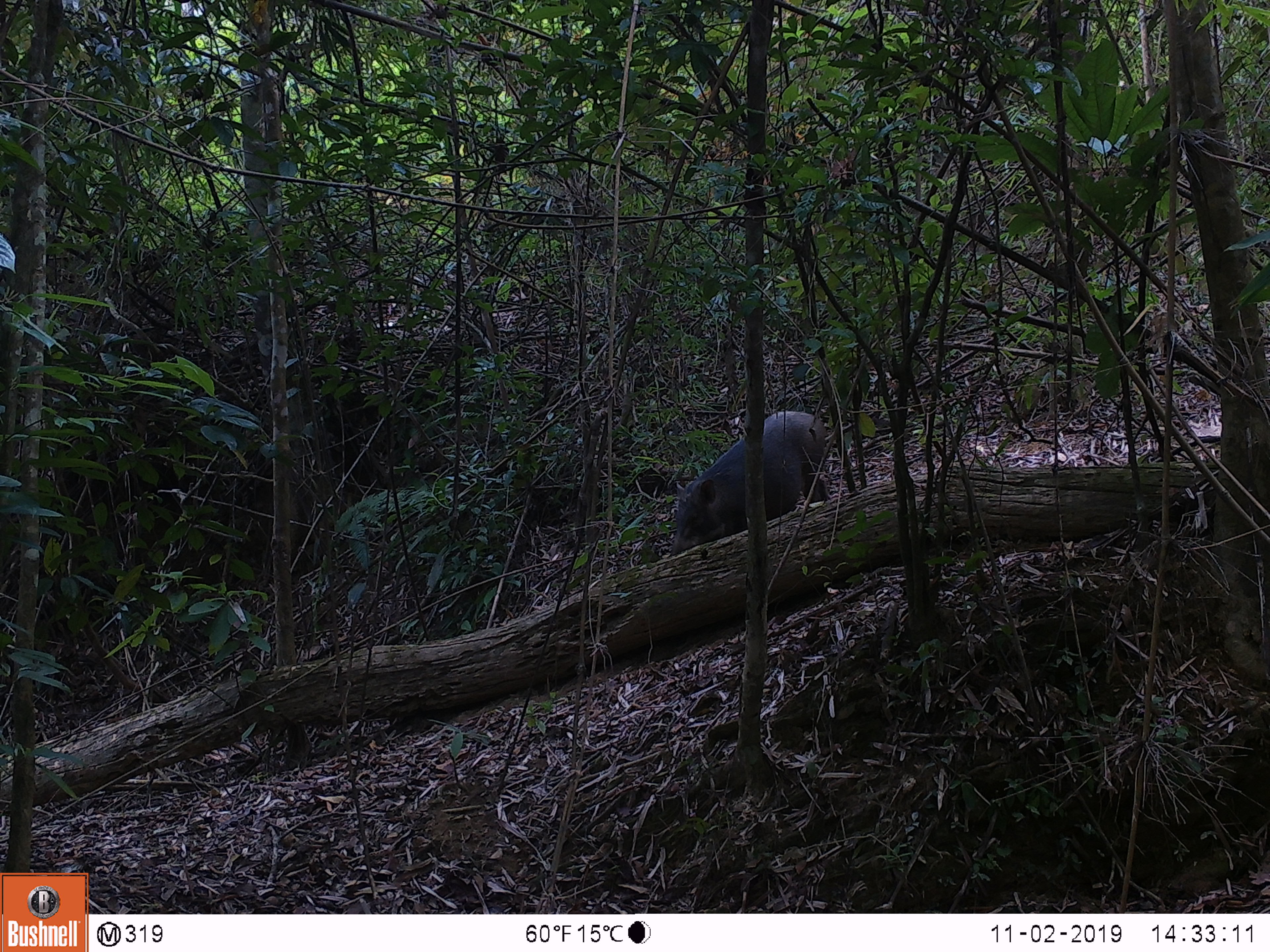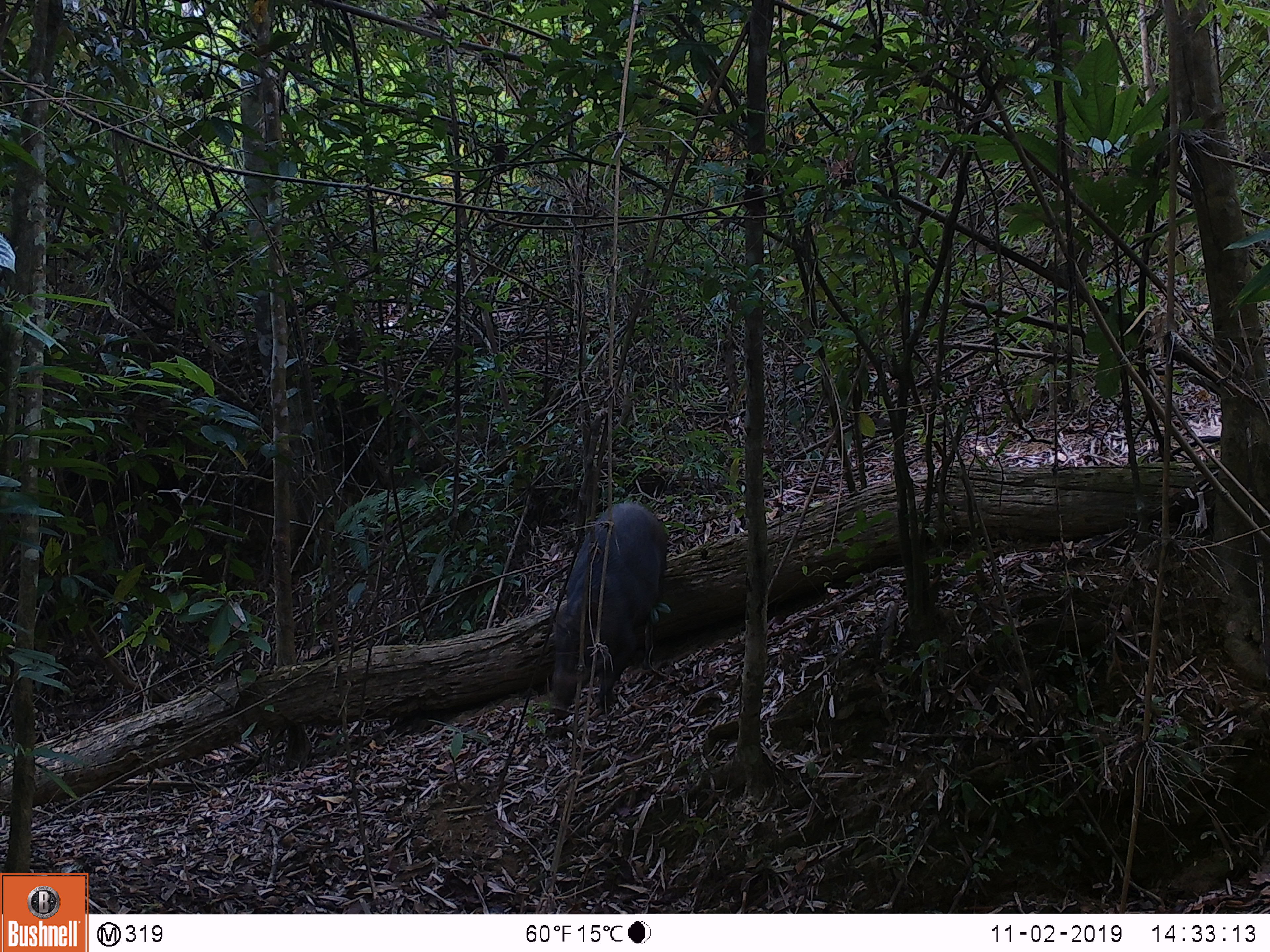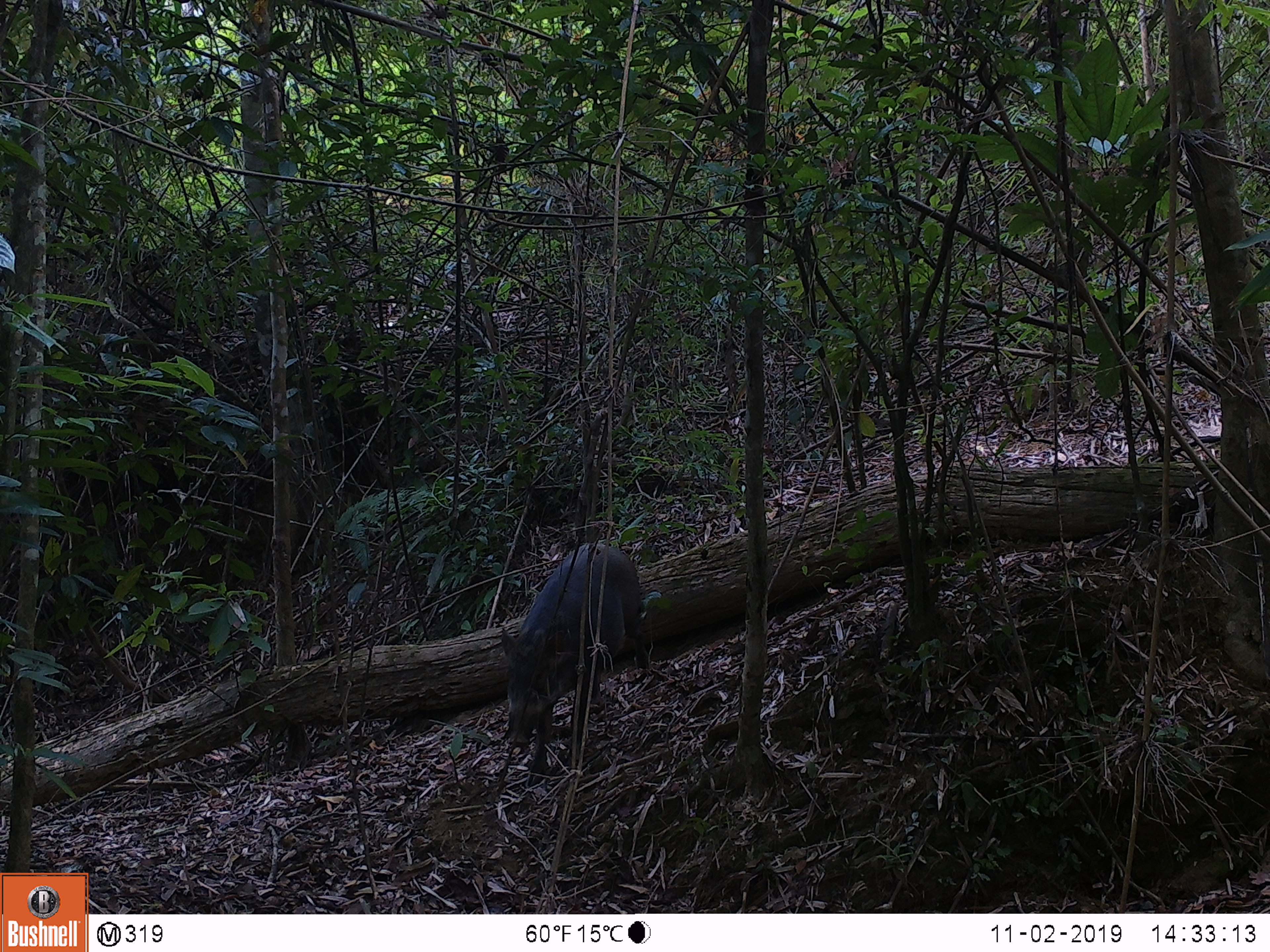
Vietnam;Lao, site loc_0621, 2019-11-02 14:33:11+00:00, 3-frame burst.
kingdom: Animalia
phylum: Chordata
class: Mammalia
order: Artiodactyla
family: Suidae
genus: Sus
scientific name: Sus scrofa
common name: eurasian wild pig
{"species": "eurasian wild pig (Sus scrofa)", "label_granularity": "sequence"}